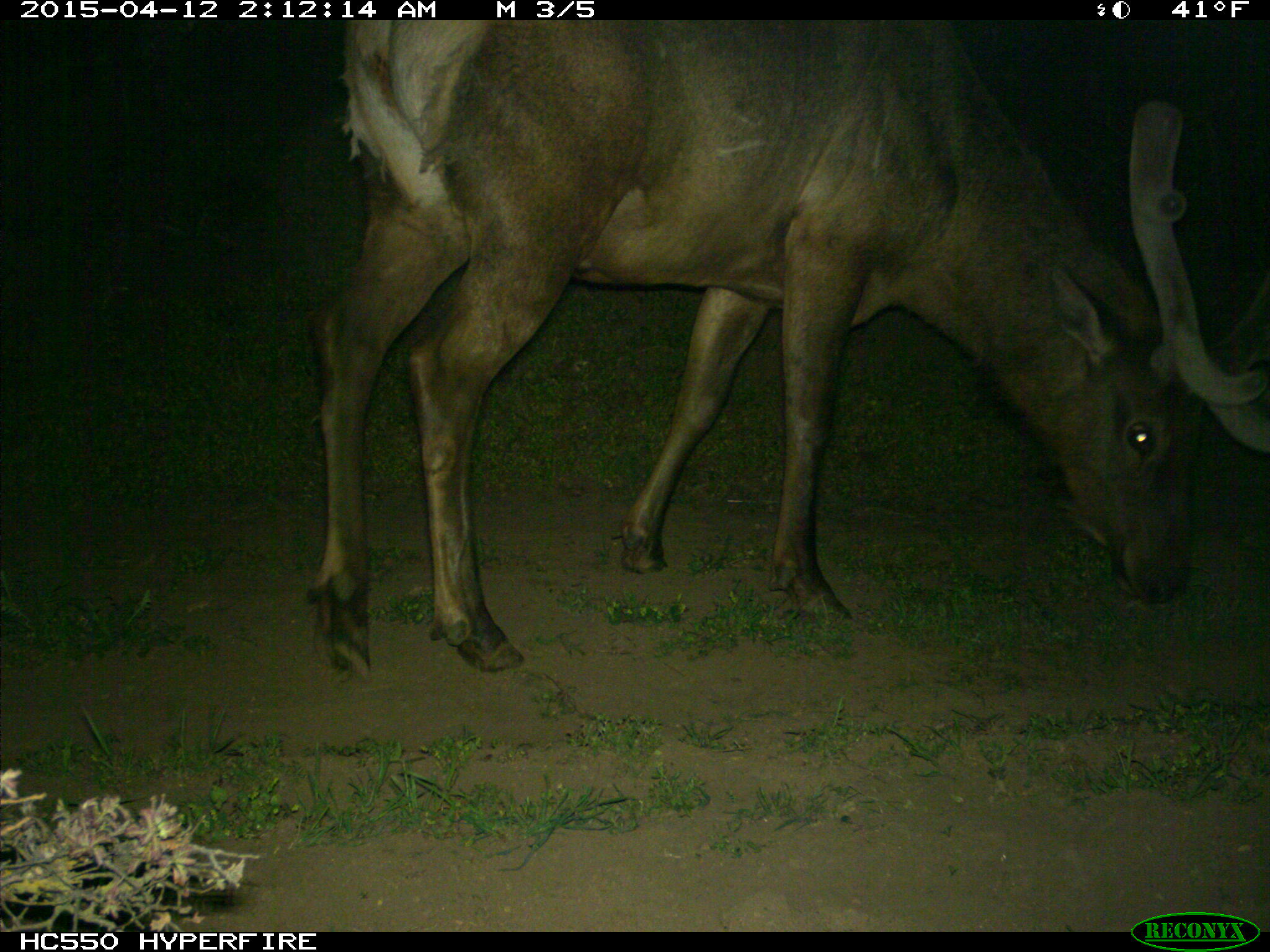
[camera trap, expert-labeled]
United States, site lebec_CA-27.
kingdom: Animalia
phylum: Chordata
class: Mammalia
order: Artiodactyla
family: Cervidae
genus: Cervus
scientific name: Cervus canadensis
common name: elk